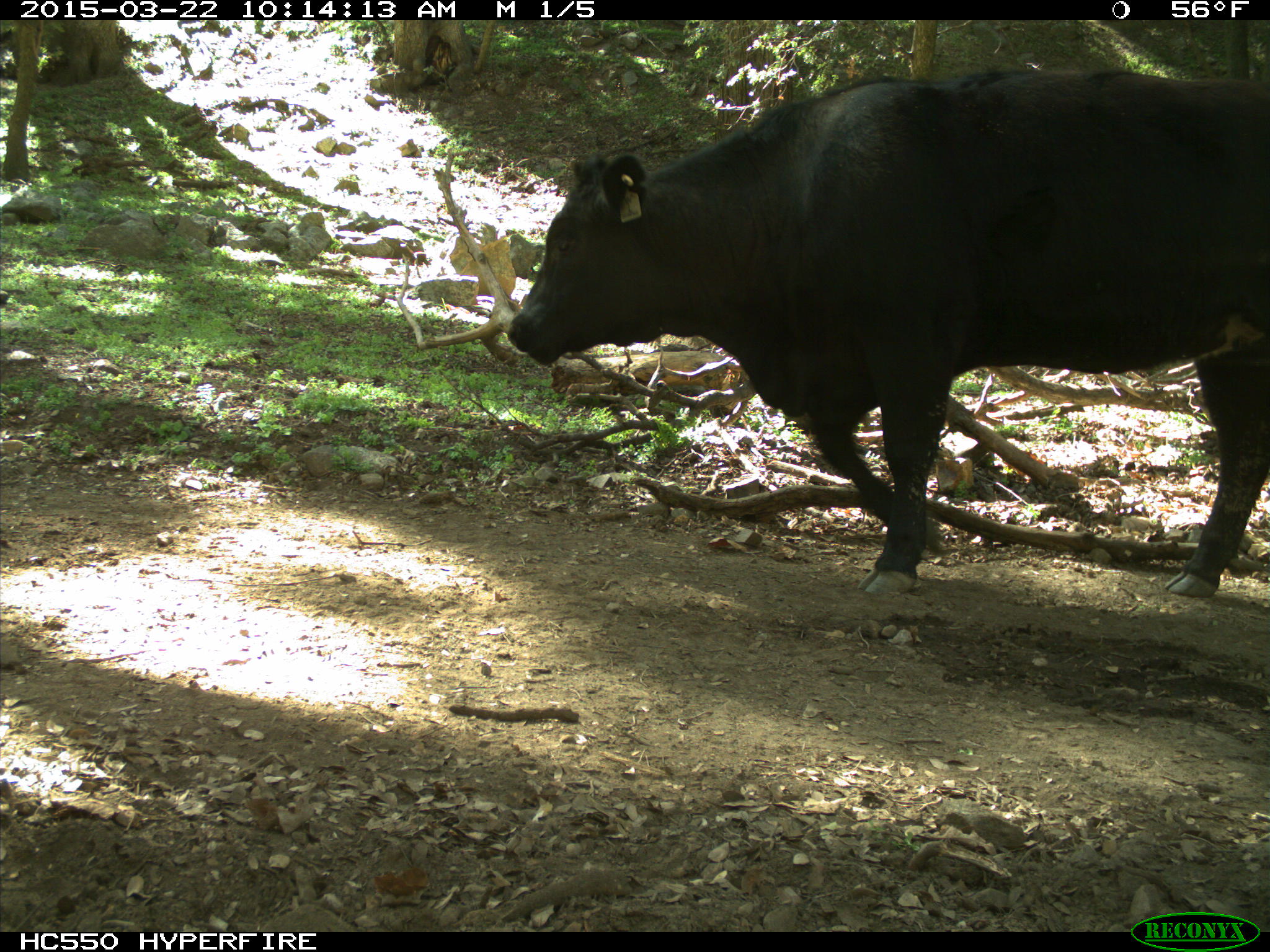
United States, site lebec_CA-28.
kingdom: Animalia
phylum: Chordata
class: Mammalia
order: Artiodactyla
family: Bovidae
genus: Bos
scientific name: Bos taurus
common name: domestic cow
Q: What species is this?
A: Bos taurus (domestic cow).